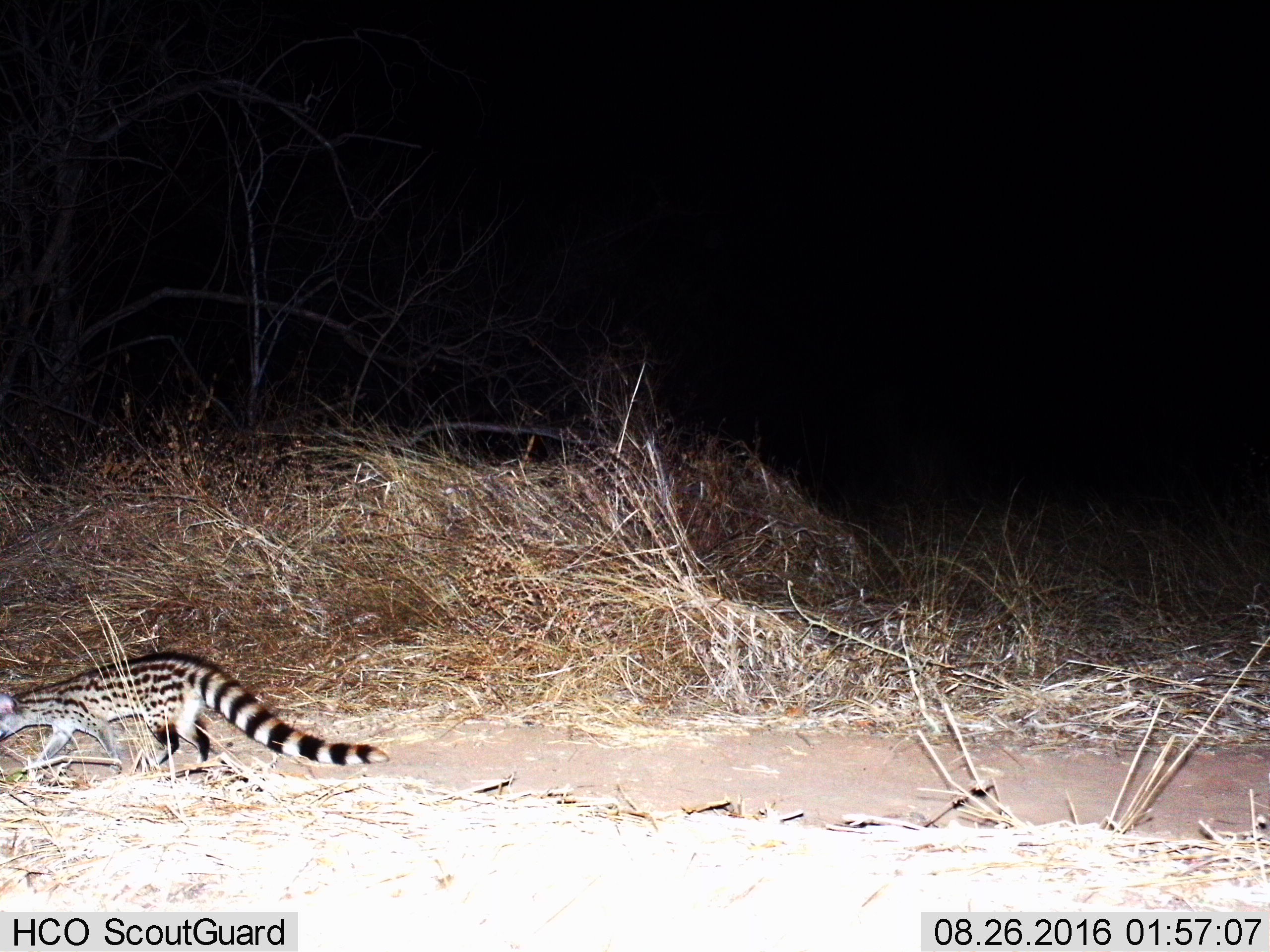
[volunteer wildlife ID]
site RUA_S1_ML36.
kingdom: Animalia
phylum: Chordata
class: Mammalia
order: Carnivora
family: Viverridae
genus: Genetta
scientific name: Genetta genetta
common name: small-spotted genet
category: genetcommonsmallspotted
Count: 1.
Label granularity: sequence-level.